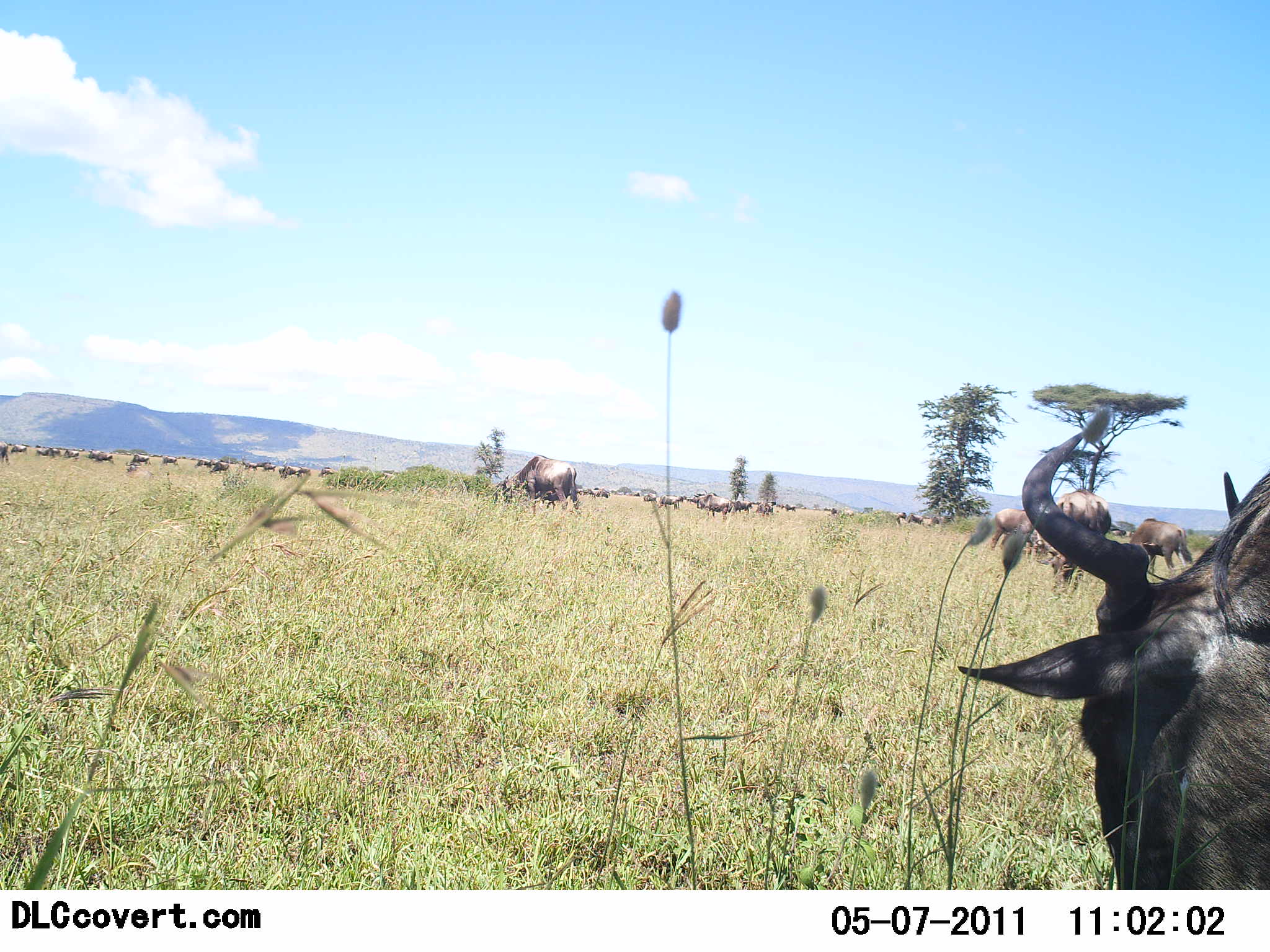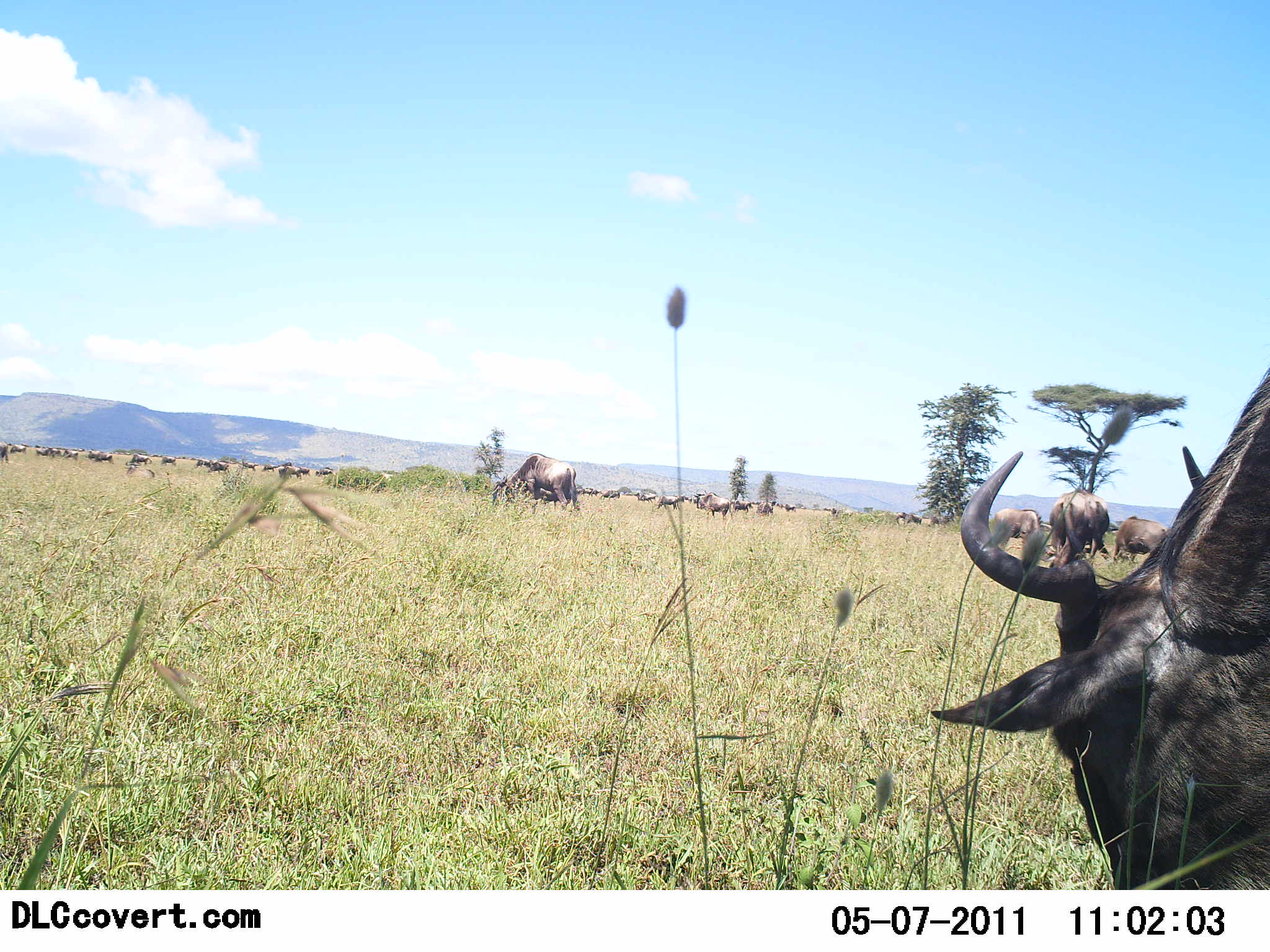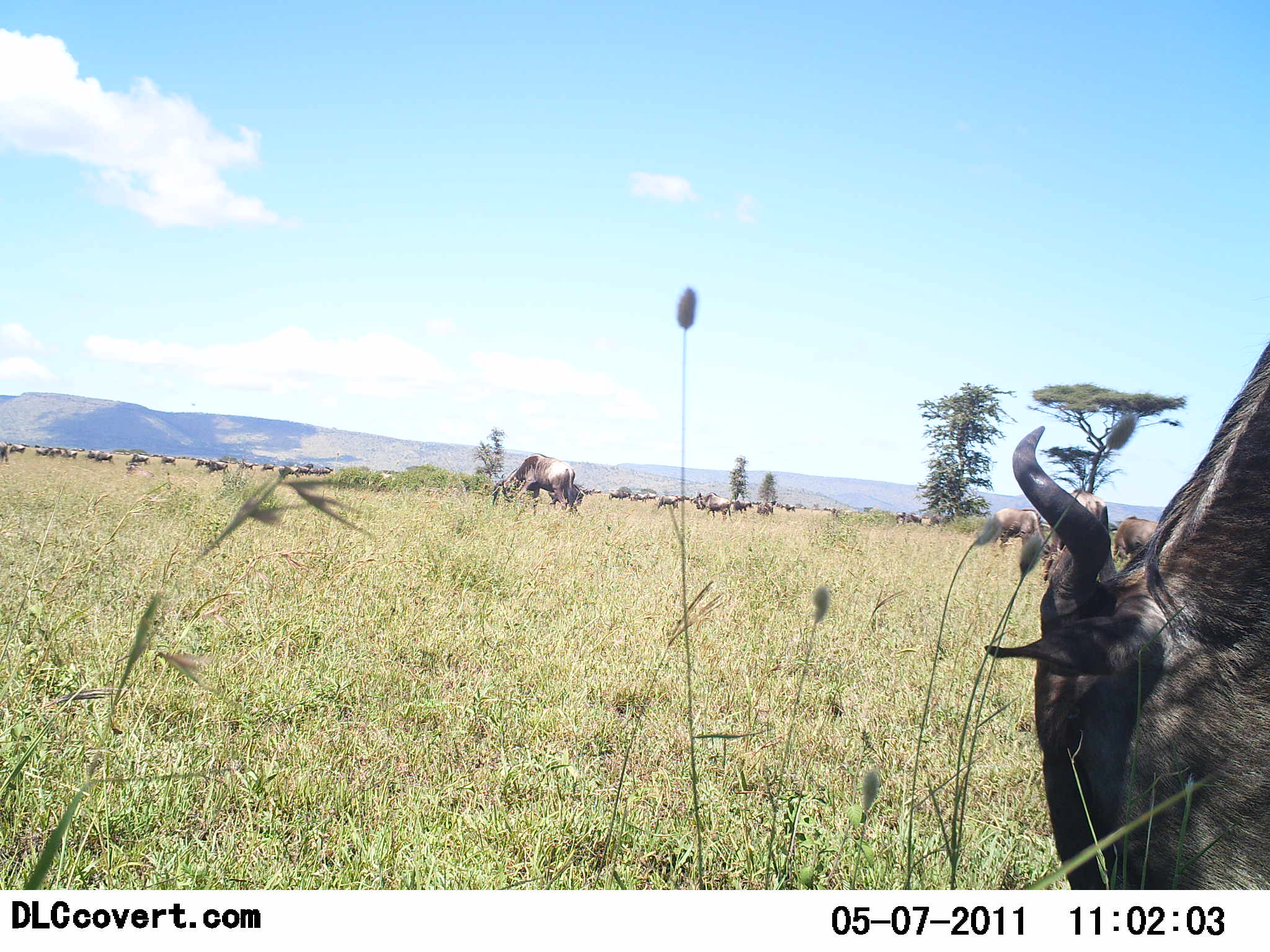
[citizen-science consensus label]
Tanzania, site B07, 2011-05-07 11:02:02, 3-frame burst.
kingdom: Animalia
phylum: Chordata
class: Mammalia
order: Artiodactyla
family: Bovidae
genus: Connochaetes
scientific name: Connochaetes taurinus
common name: blue wildebeest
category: wildebeest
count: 51+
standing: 40%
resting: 10%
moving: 20%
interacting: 10%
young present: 10%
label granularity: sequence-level